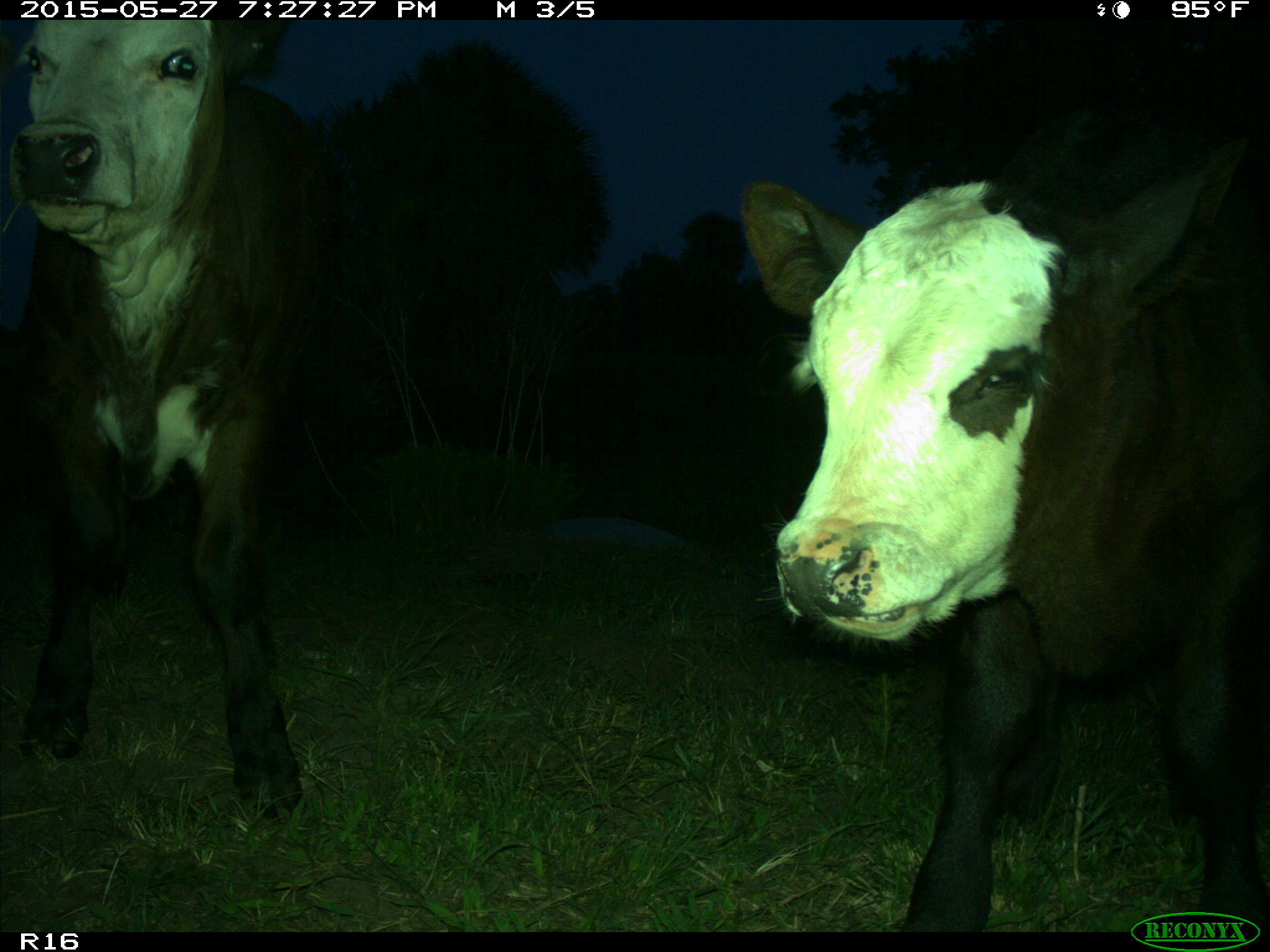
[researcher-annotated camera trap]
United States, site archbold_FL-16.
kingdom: Animalia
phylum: Chordata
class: Mammalia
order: Artiodactyla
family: Bovidae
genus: Bos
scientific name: Bos taurus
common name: domestic cow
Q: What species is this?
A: Bos taurus (domestic cow).